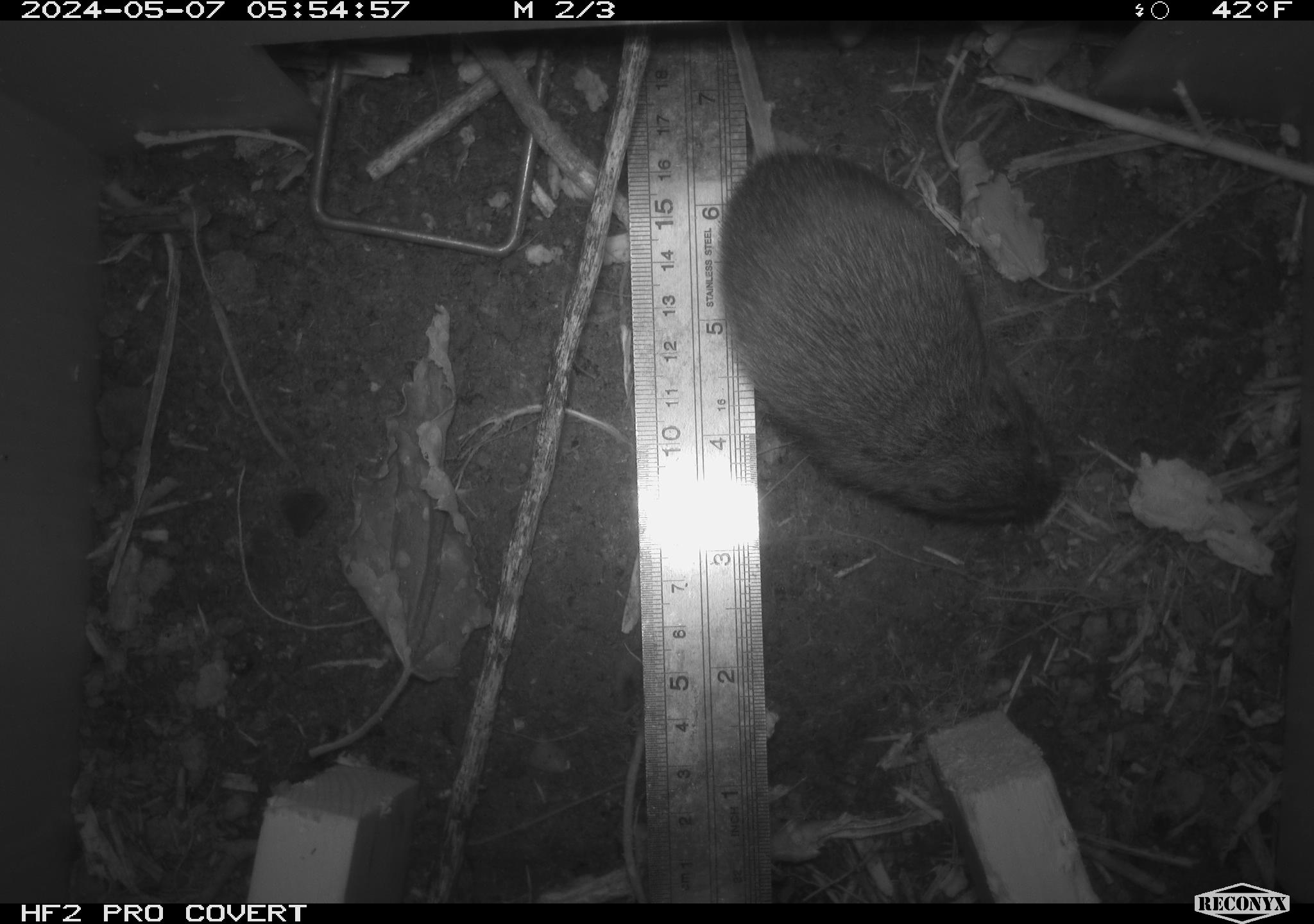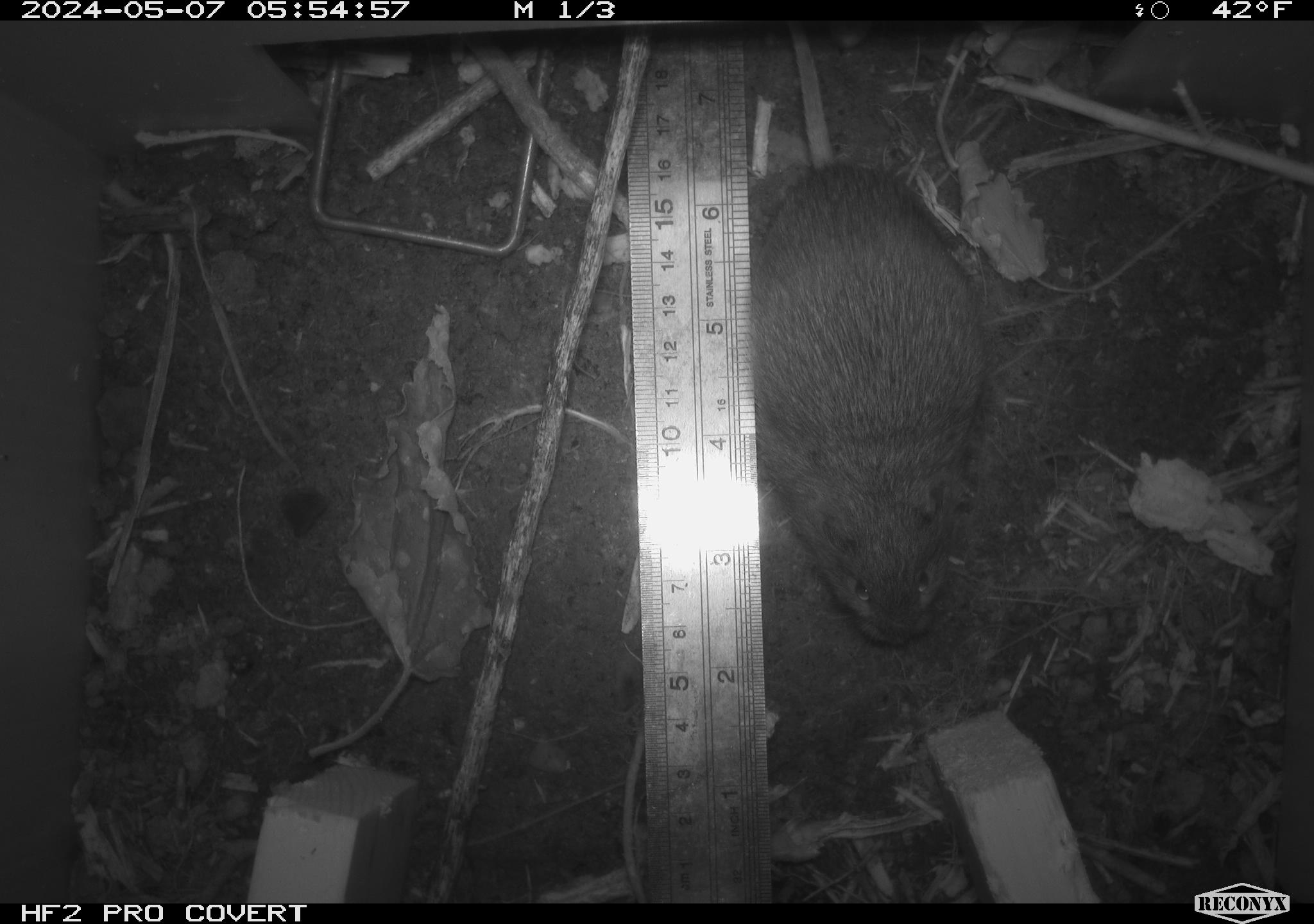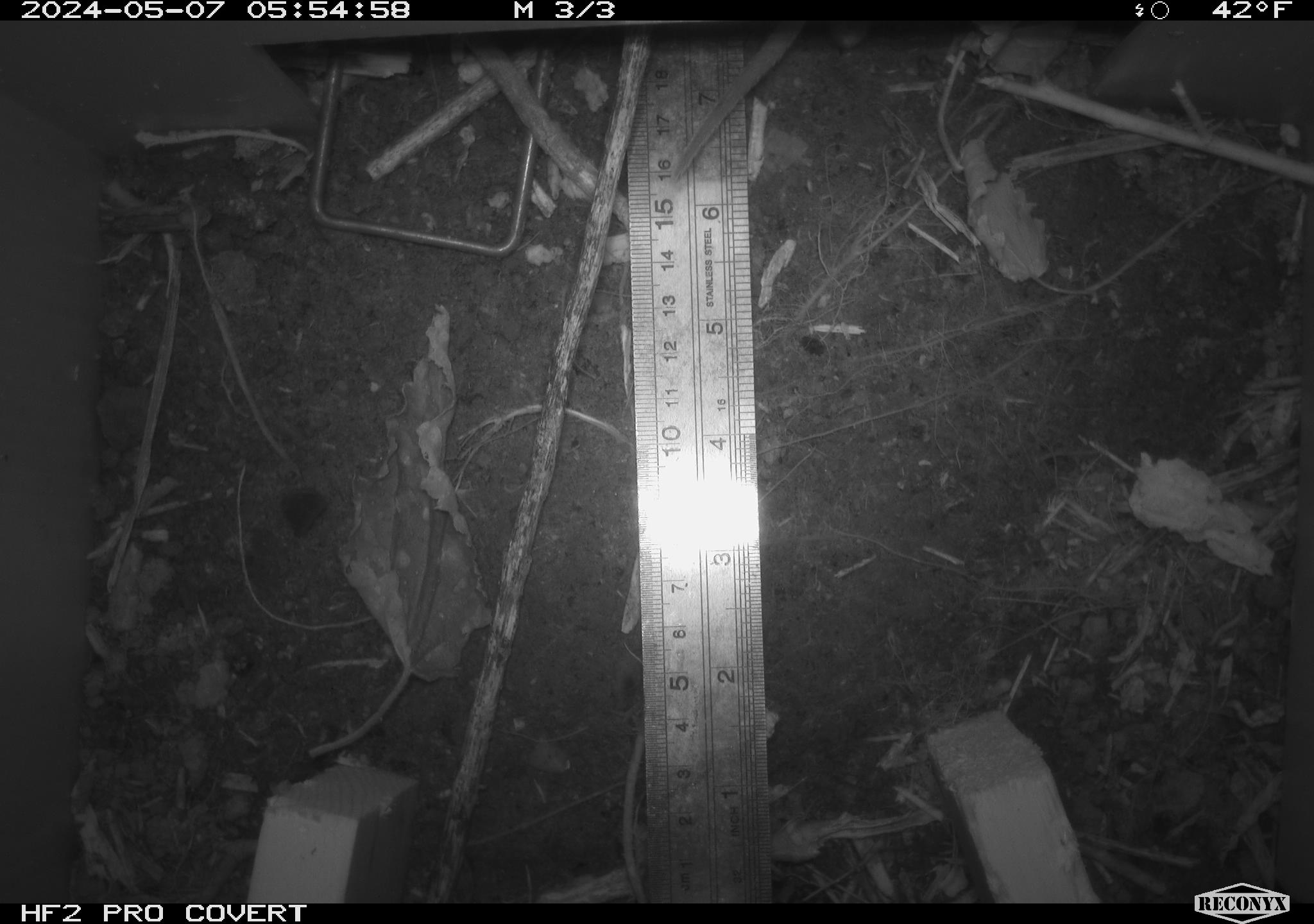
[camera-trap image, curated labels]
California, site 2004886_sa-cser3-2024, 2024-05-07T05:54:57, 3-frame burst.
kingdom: Animalia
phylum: Chordata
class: Mammalia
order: Rodentia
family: Cricetidae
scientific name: Cricetidae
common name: hamsters, voles, lemmings, and allies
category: cricetidae family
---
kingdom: Animalia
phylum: Chordata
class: Mammalia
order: Rodentia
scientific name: Rodentia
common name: rodent